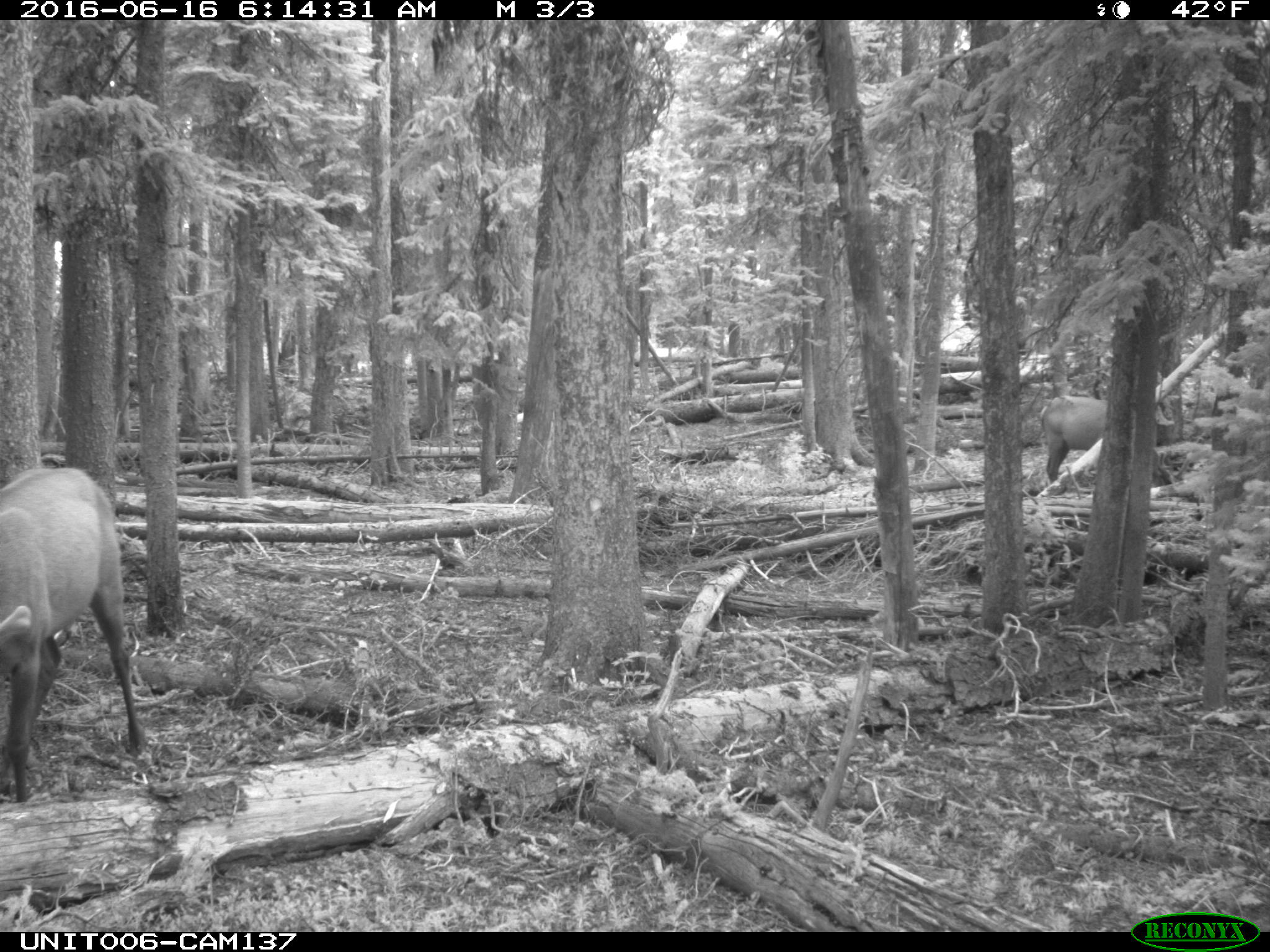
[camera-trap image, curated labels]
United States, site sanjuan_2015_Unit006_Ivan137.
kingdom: Animalia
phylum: Chordata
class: Mammalia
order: Artiodactyla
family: Cervidae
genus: Cervus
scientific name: Cervus elaphus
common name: red deer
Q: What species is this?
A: Cervus elaphus (red deer).